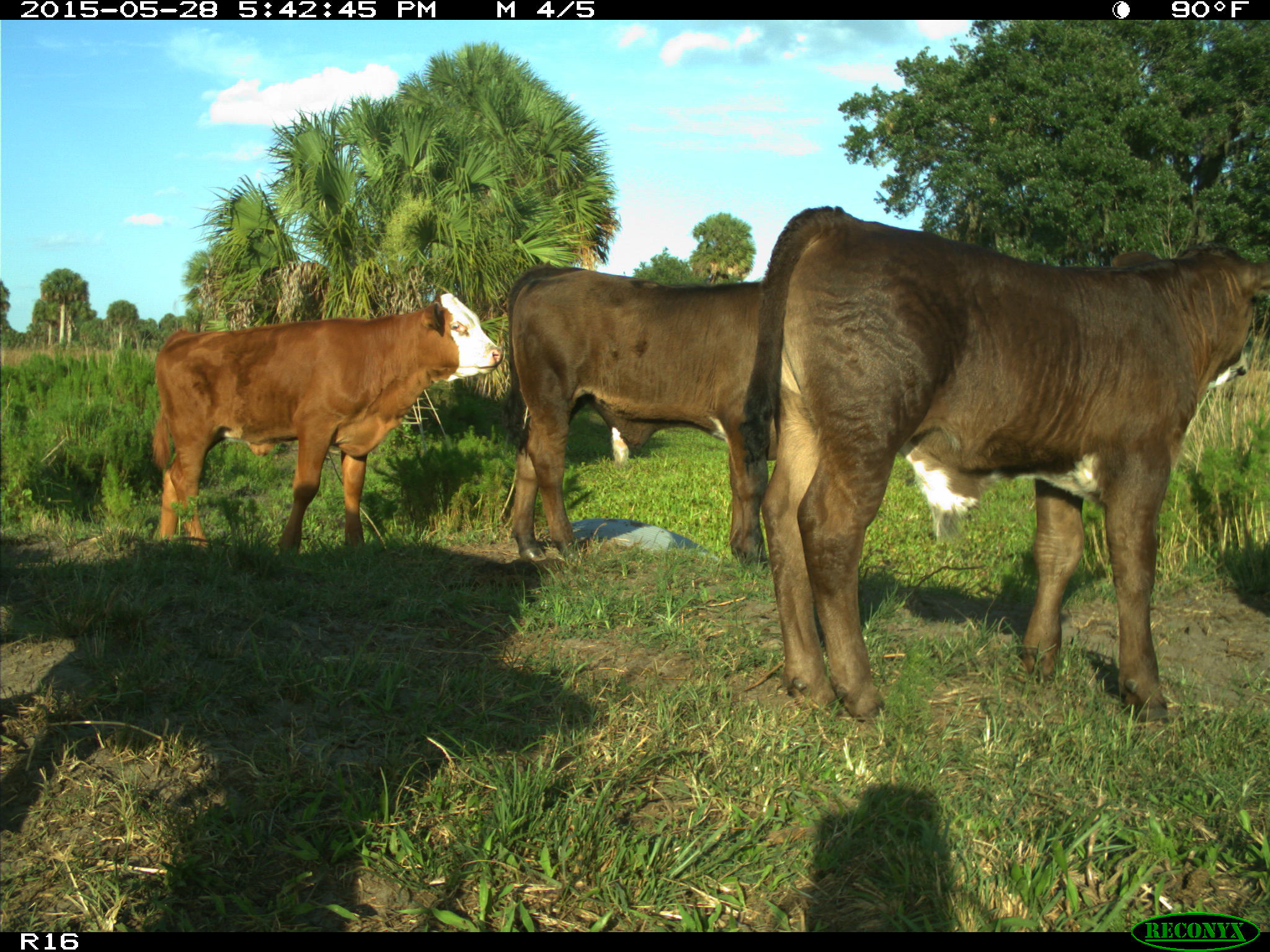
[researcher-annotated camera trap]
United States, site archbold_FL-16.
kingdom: Animalia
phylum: Chordata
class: Mammalia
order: Artiodactyla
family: Bovidae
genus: Bos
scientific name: Bos taurus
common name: domestic cow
Bos taurus (domestic cow).